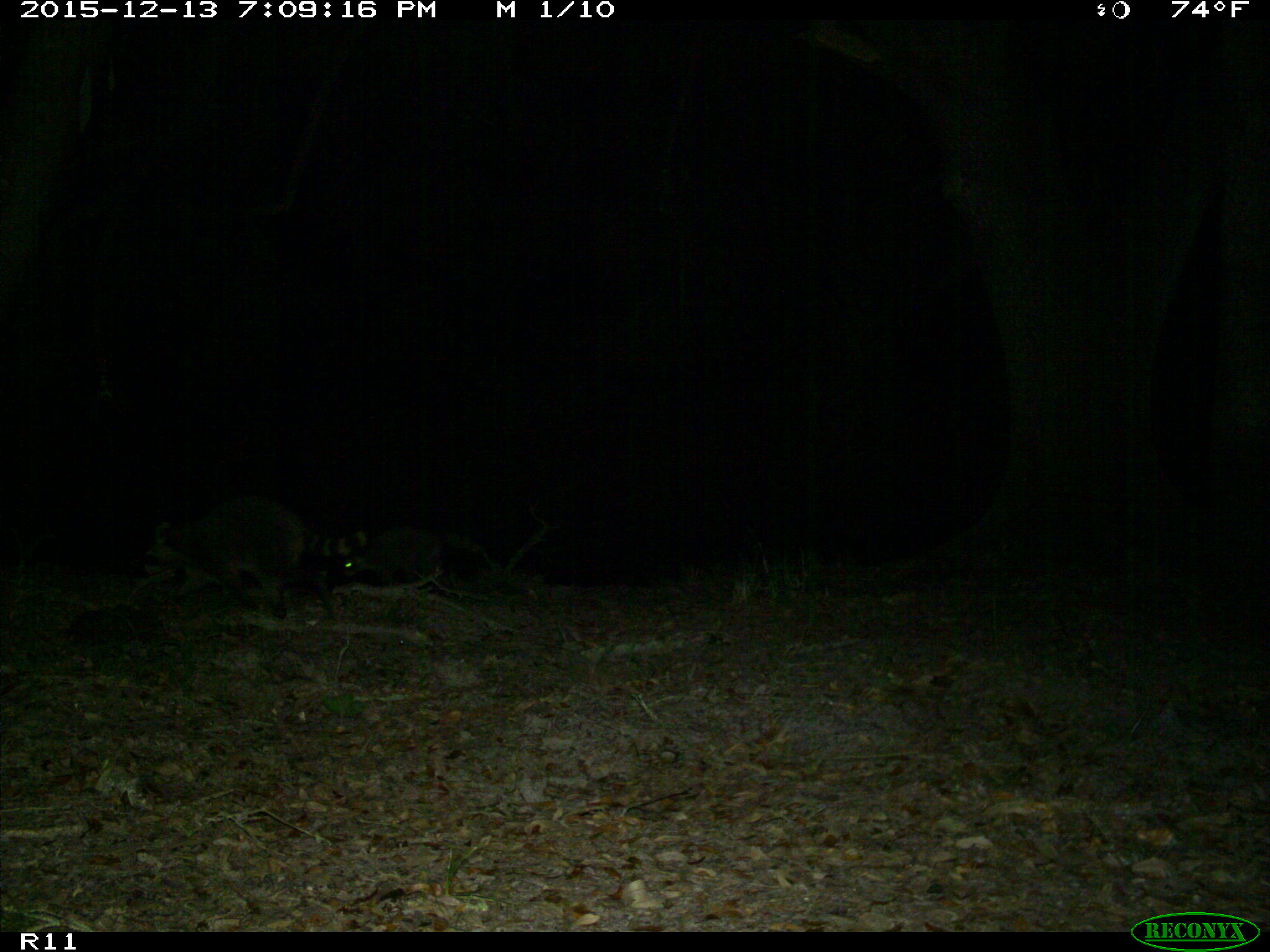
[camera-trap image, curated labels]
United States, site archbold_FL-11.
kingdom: Animalia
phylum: Chordata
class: Mammalia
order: Carnivora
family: Procyonidae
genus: Procyon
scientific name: Procyon lotor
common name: common raccoon